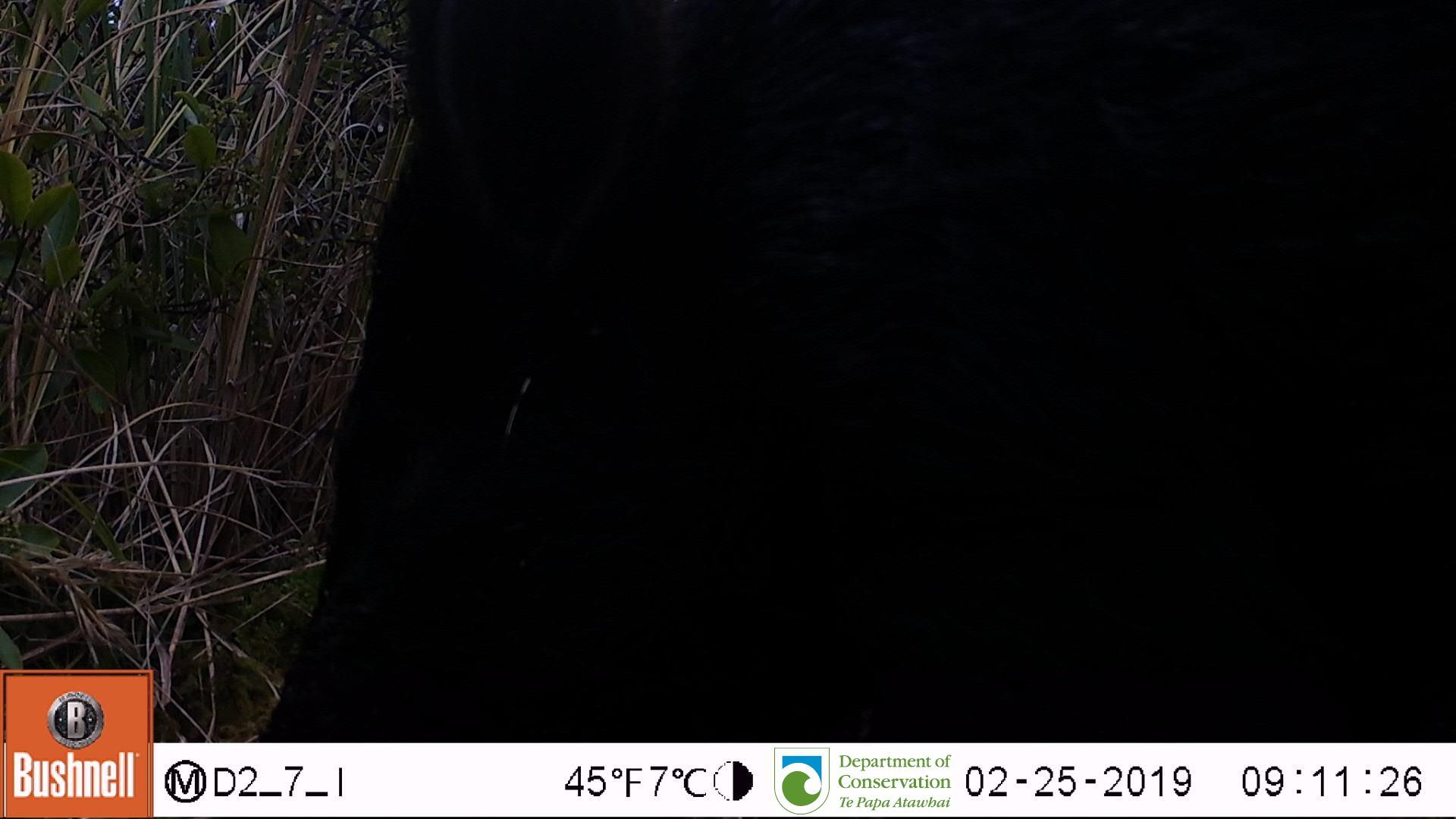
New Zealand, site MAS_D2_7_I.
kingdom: Animalia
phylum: Chordata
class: Mammalia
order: Artiodactyla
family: Suidae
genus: Sus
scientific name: Sus scrofa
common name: pig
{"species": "pig (Sus scrofa)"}